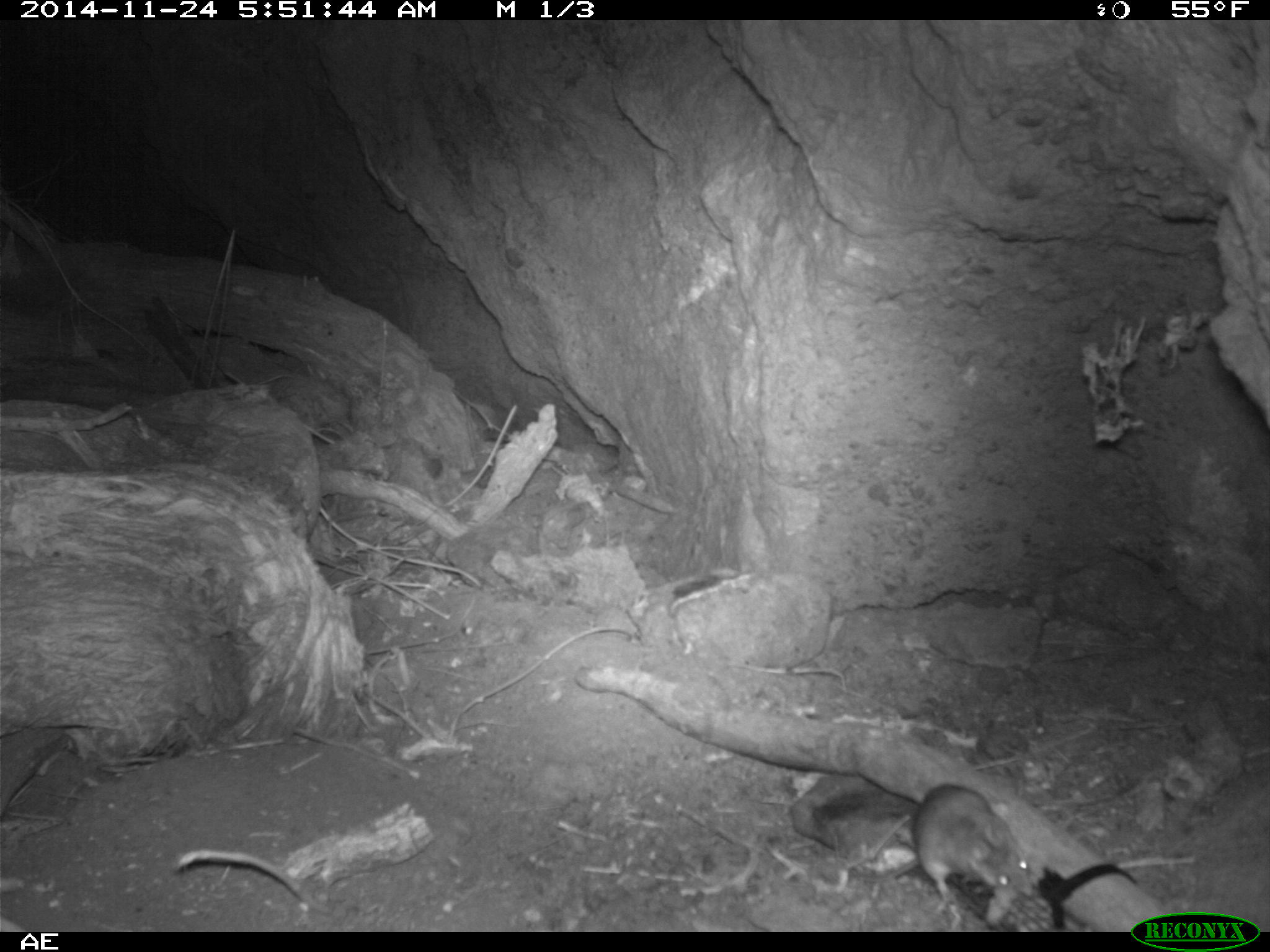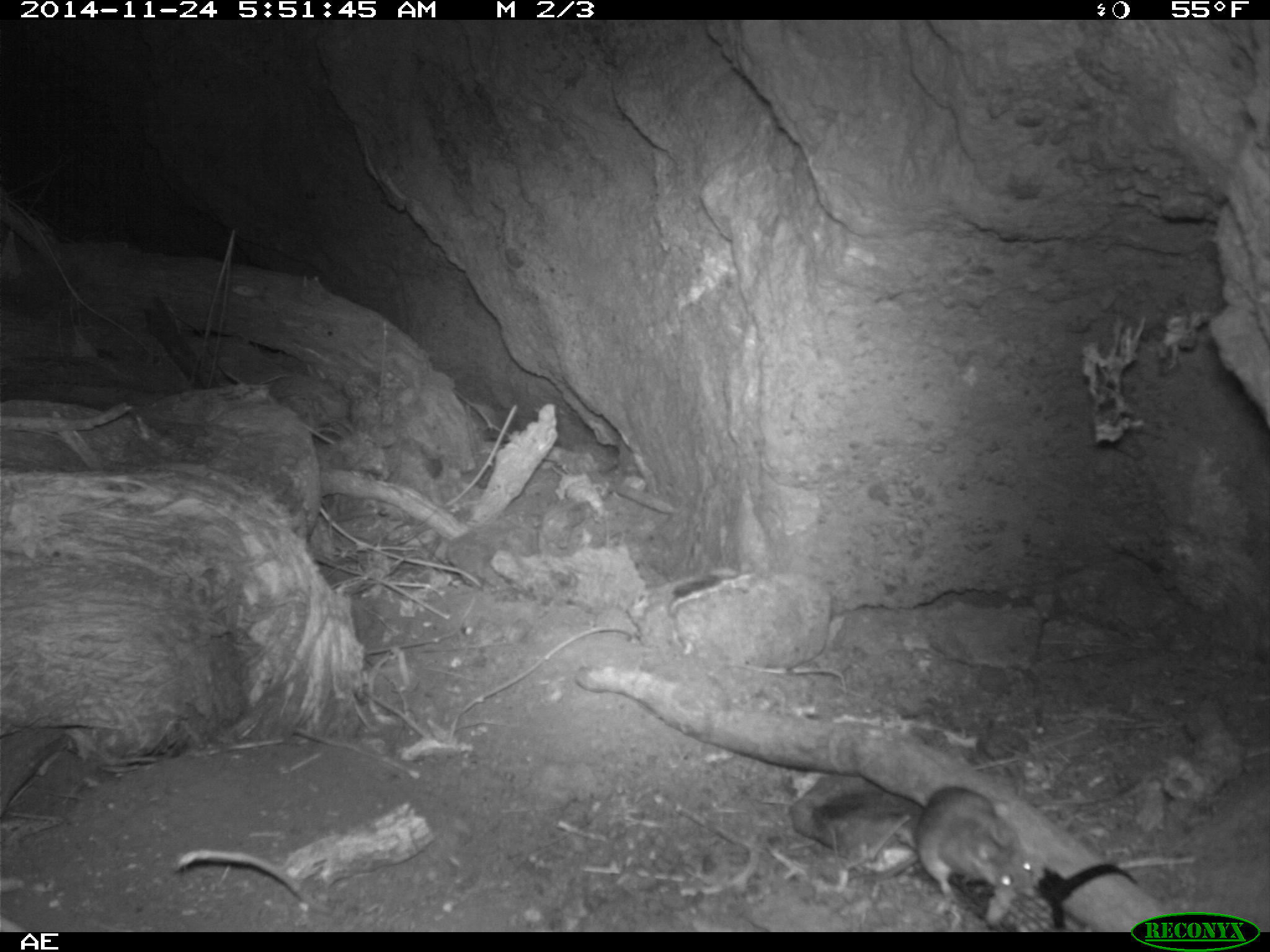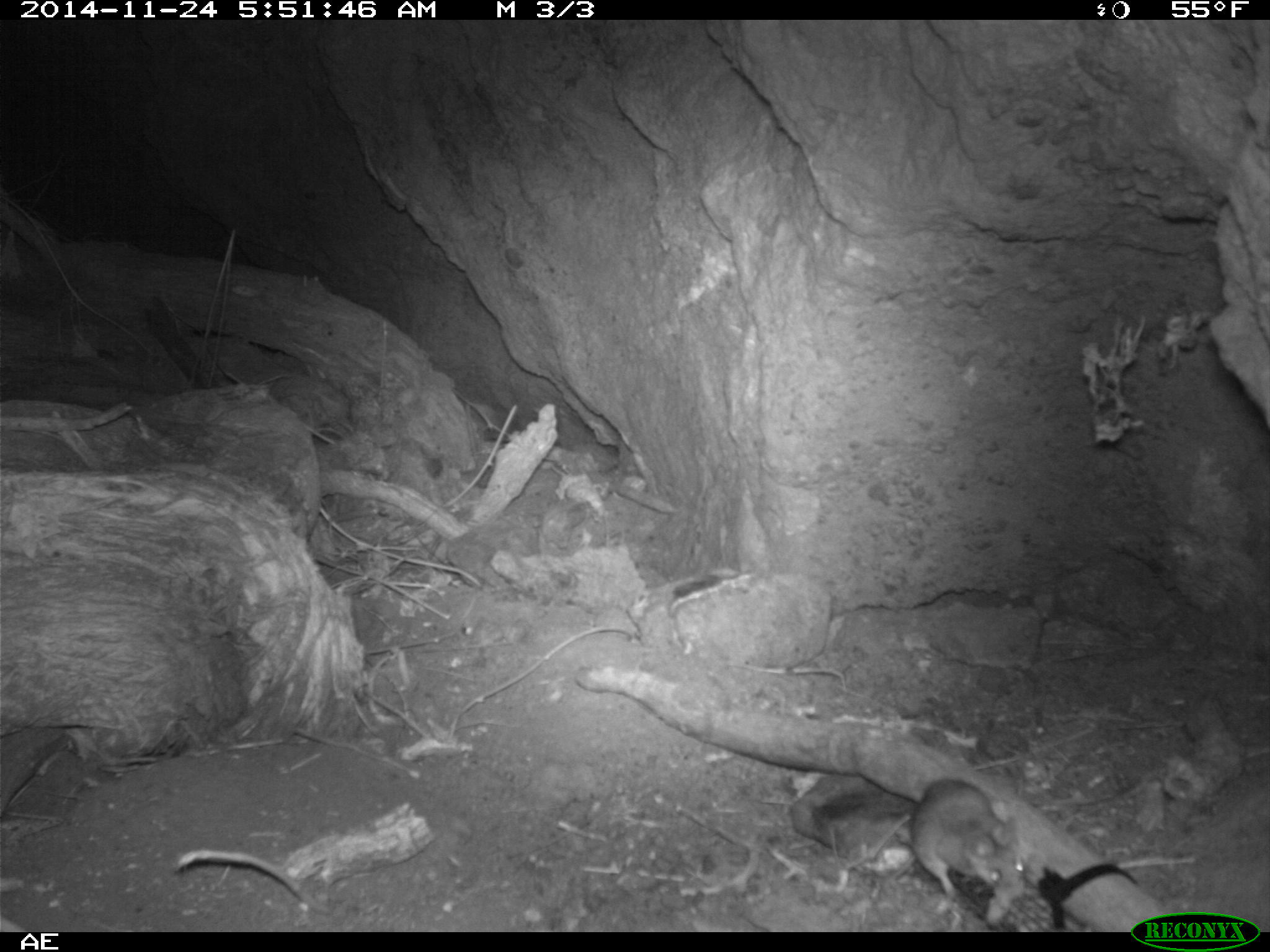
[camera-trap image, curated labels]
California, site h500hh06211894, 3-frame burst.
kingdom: Animalia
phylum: Chordata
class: Mammalia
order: Rodentia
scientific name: Rodentia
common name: rodent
Rodent (Rodentia).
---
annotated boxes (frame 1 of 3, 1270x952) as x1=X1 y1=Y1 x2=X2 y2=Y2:
rodent: x1=850 y1=782 x2=1034 y2=906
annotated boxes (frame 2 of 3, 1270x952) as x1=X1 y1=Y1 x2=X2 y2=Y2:
rodent: x1=814 y1=784 x2=1038 y2=902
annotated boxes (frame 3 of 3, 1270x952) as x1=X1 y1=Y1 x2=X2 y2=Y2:
rodent: x1=815 y1=777 x2=1028 y2=901